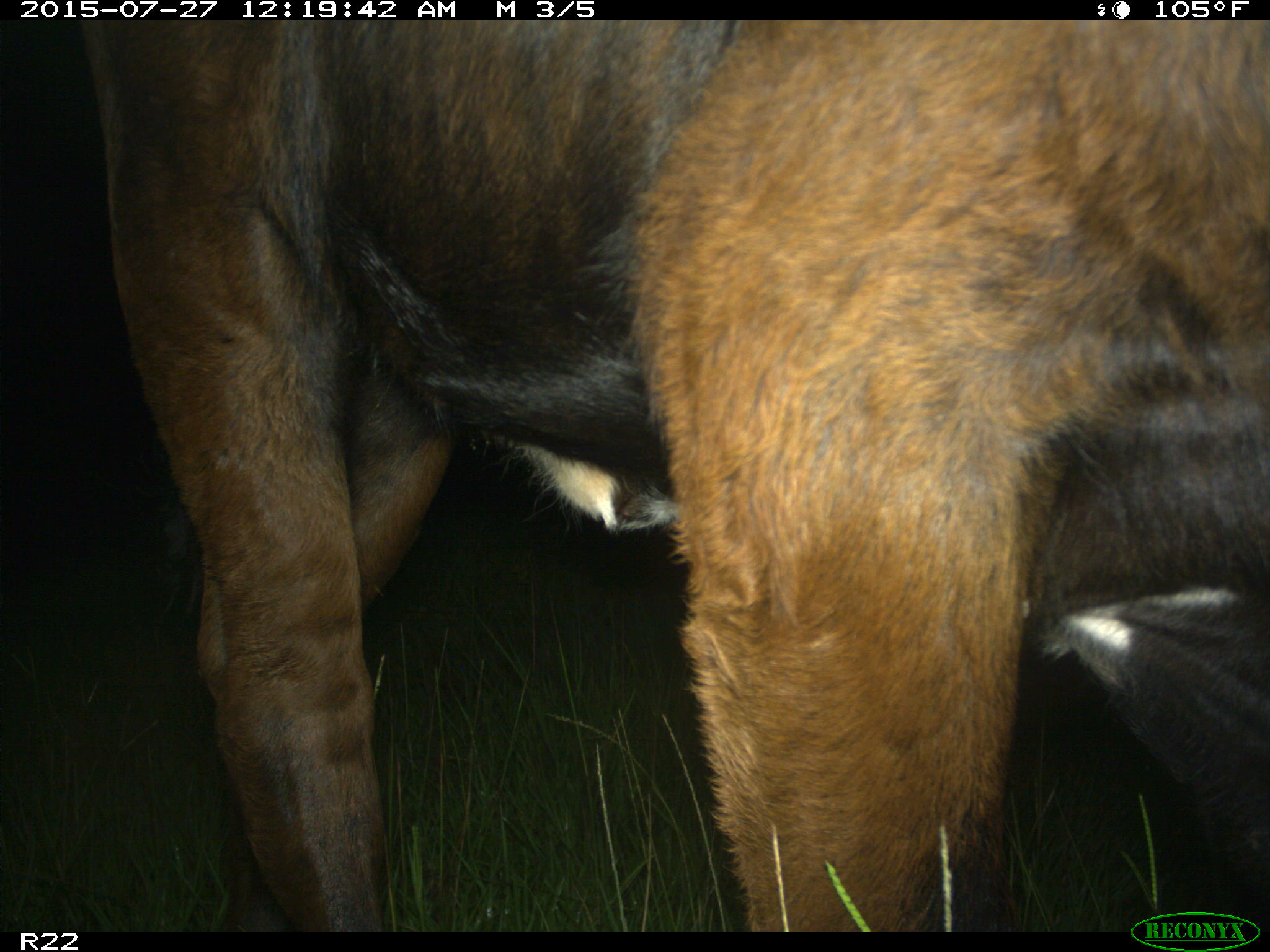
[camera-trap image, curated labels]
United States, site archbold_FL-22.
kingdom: Animalia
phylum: Chordata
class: Mammalia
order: Artiodactyla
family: Bovidae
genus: Bos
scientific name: Bos taurus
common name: domestic cow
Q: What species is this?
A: Bos taurus (domestic cow).